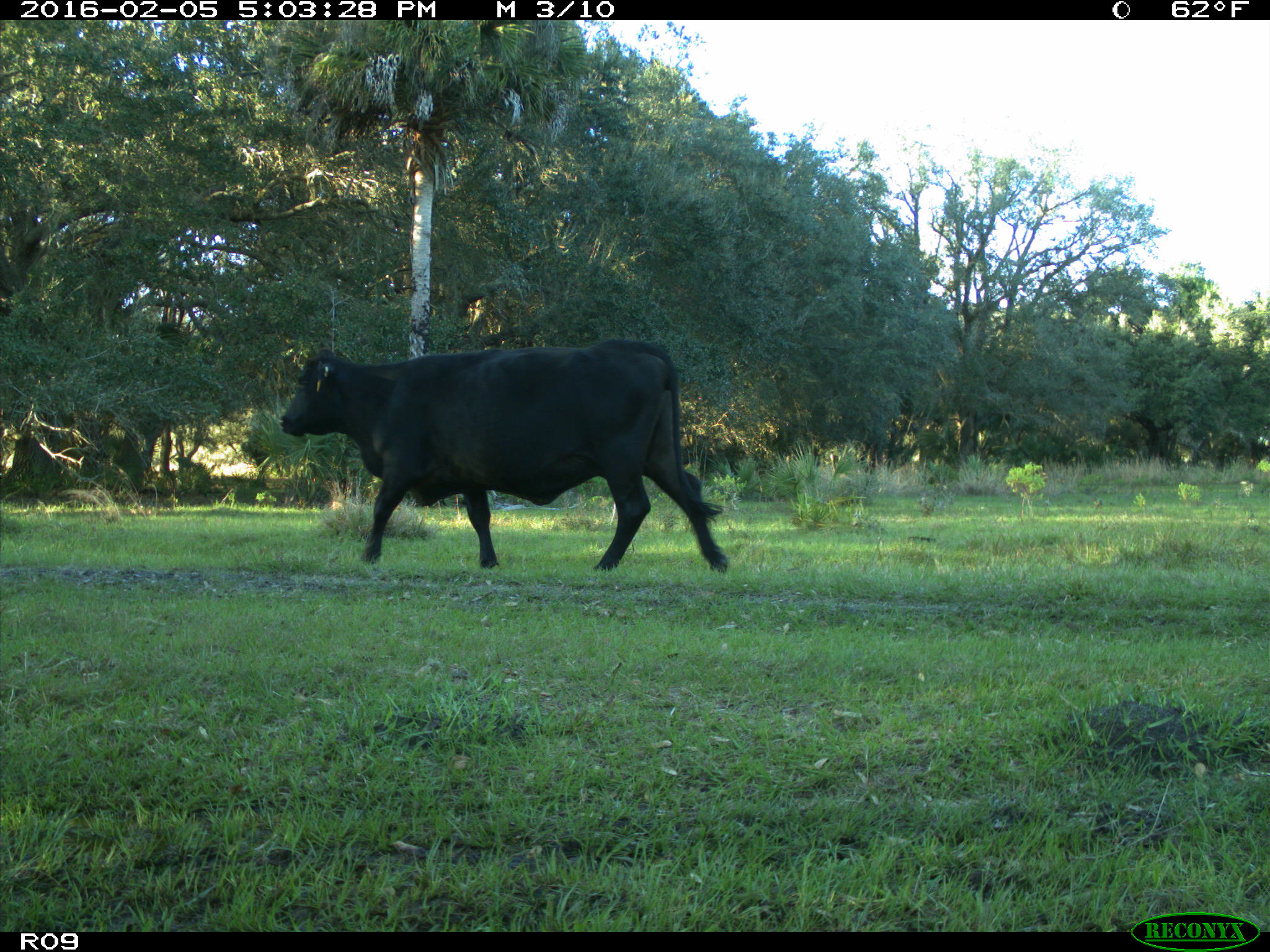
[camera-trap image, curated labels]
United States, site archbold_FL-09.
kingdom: Animalia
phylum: Chordata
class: Mammalia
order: Artiodactyla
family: Bovidae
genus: Bos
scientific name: Bos taurus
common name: domestic cow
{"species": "Bos taurus (domestic cow)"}